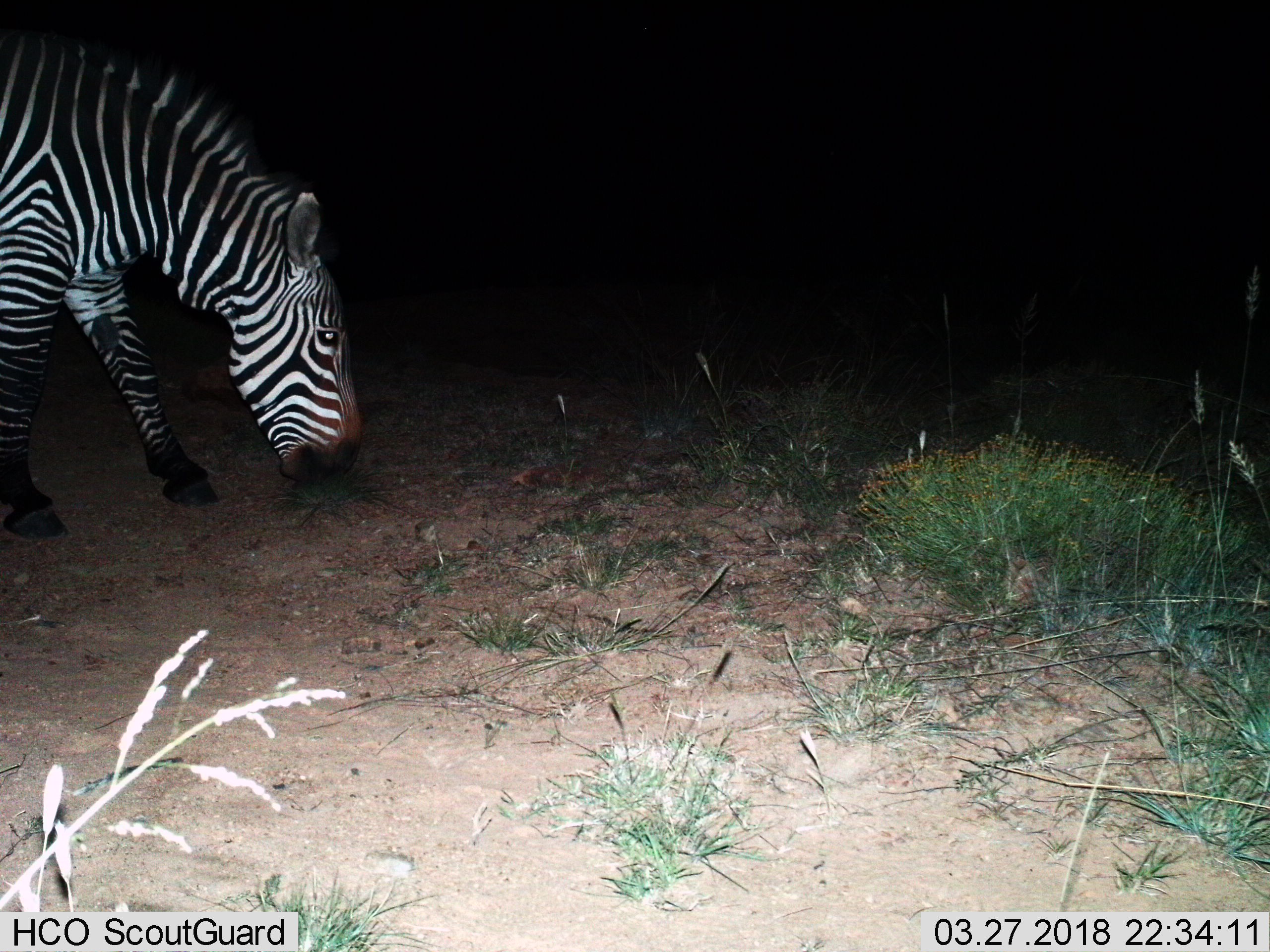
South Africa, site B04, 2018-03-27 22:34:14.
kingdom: Animalia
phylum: Chordata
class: Mammalia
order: Perissodactyla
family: Equidae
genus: Equus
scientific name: Equus zebra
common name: mountain zebra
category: zebramountain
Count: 1.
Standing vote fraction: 22%.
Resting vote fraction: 11%.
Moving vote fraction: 11%.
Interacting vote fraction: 0%.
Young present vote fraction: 11%.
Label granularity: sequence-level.